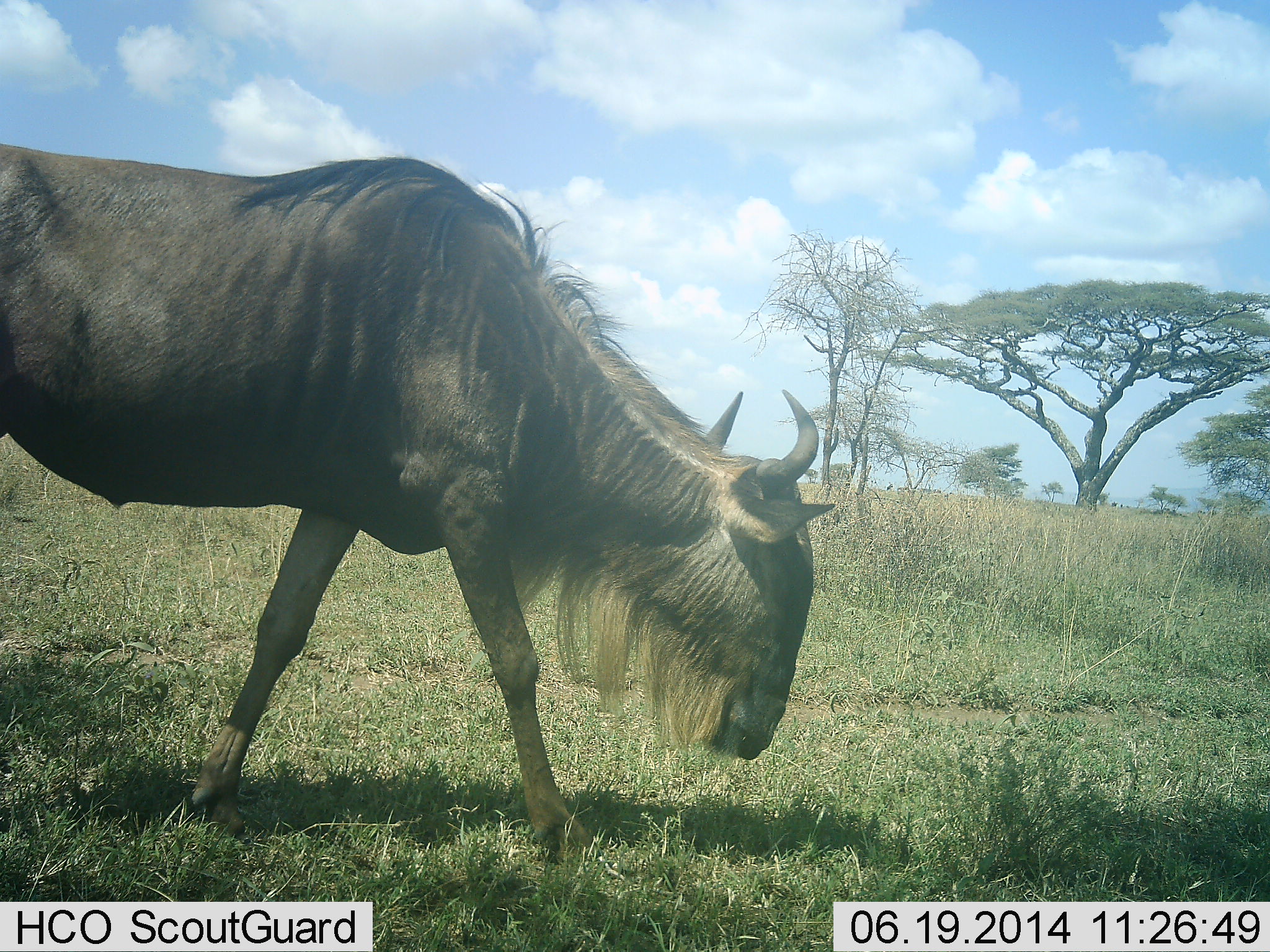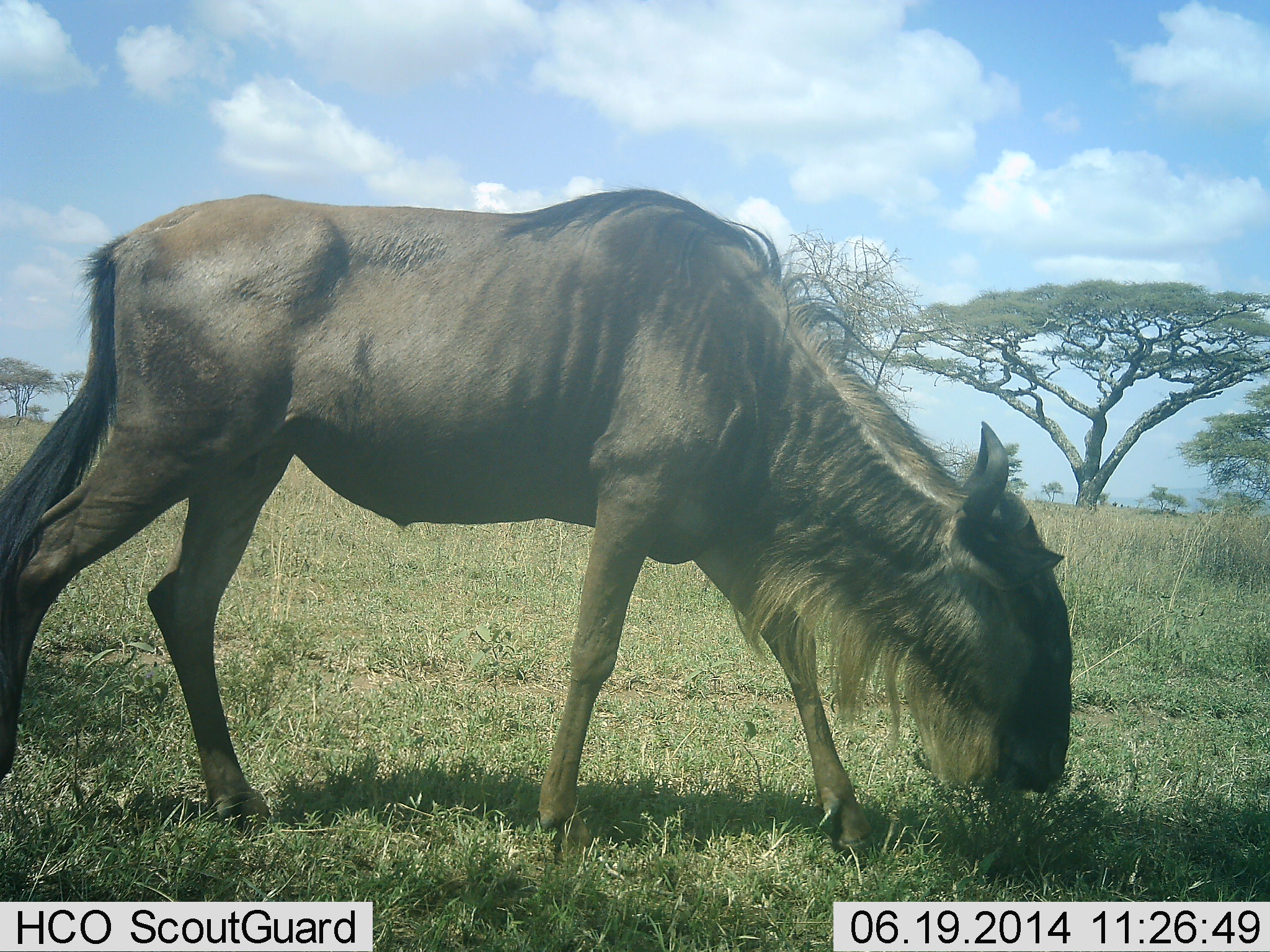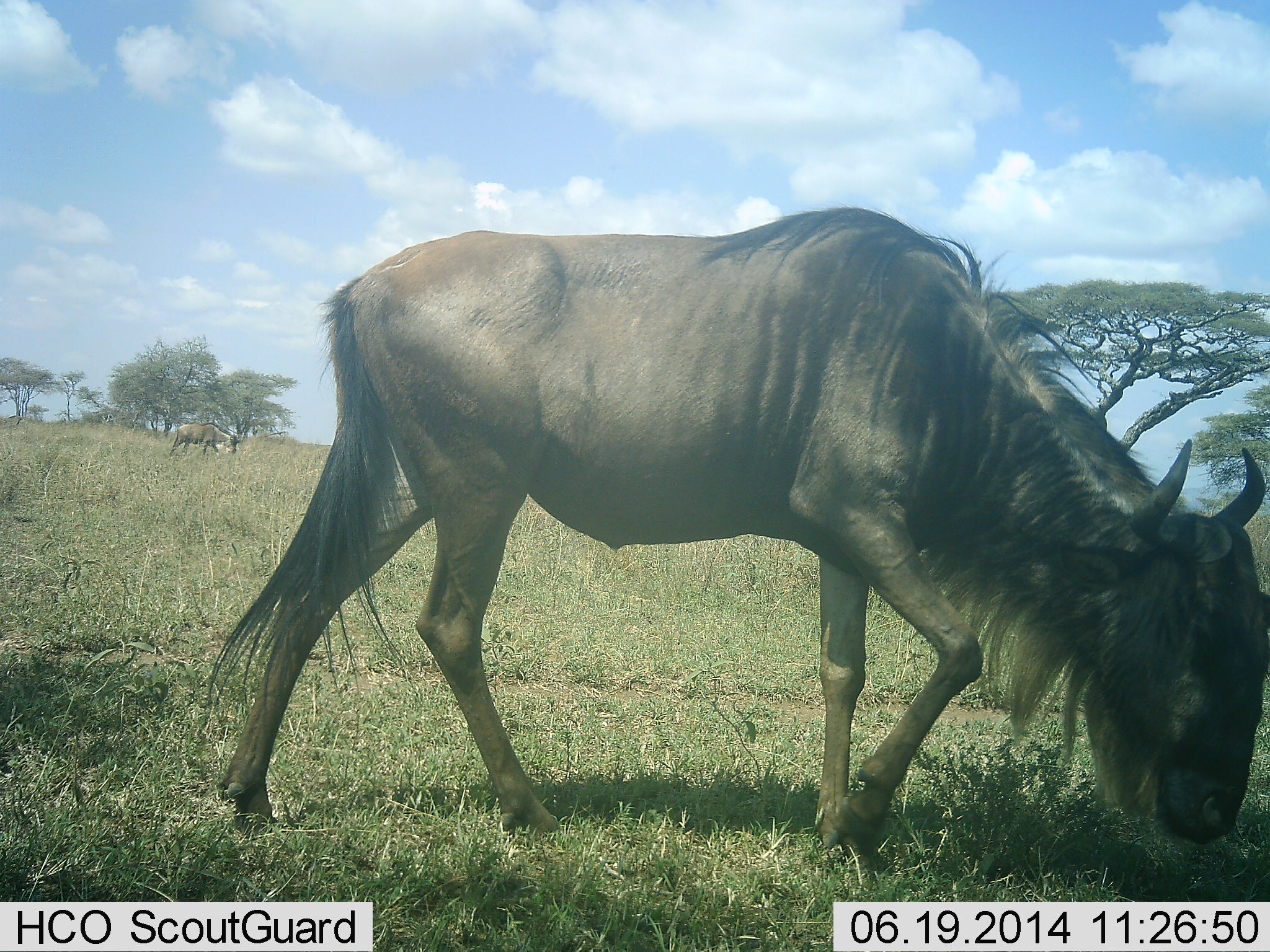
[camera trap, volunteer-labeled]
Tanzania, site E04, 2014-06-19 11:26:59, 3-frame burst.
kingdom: Animalia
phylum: Chordata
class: Mammalia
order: Artiodactyla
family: Bovidae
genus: Connochaetes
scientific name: Connochaetes taurinus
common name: blue wildebeest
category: wildebeest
Wildebeest (blue wildebeest) (Connochaetes taurinus), count 1. Behavior (volunteer vote fractions): standing 0%, resting 0%, moving 60%, interacting 0%. Young present (vote fraction): 0%. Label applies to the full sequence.